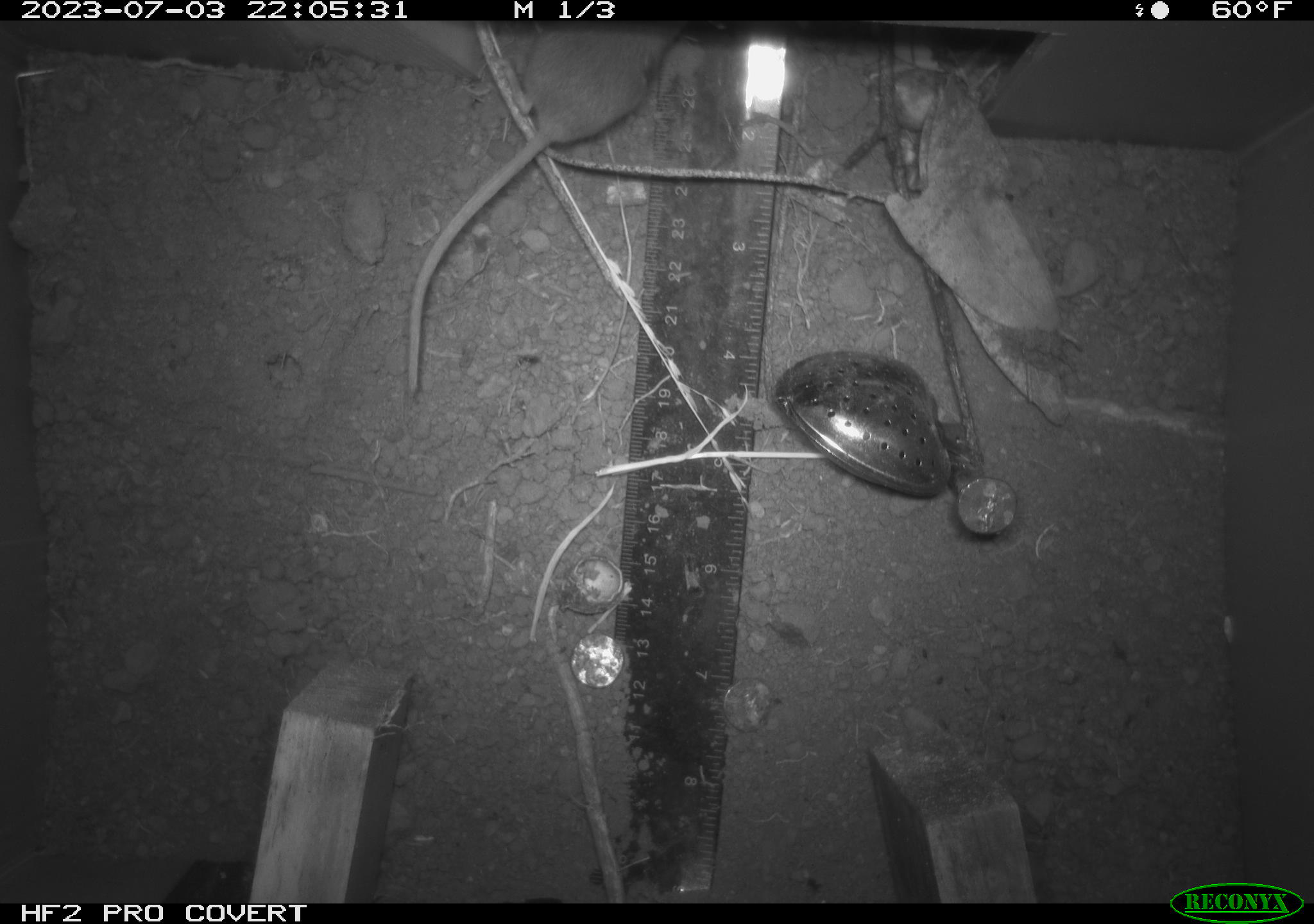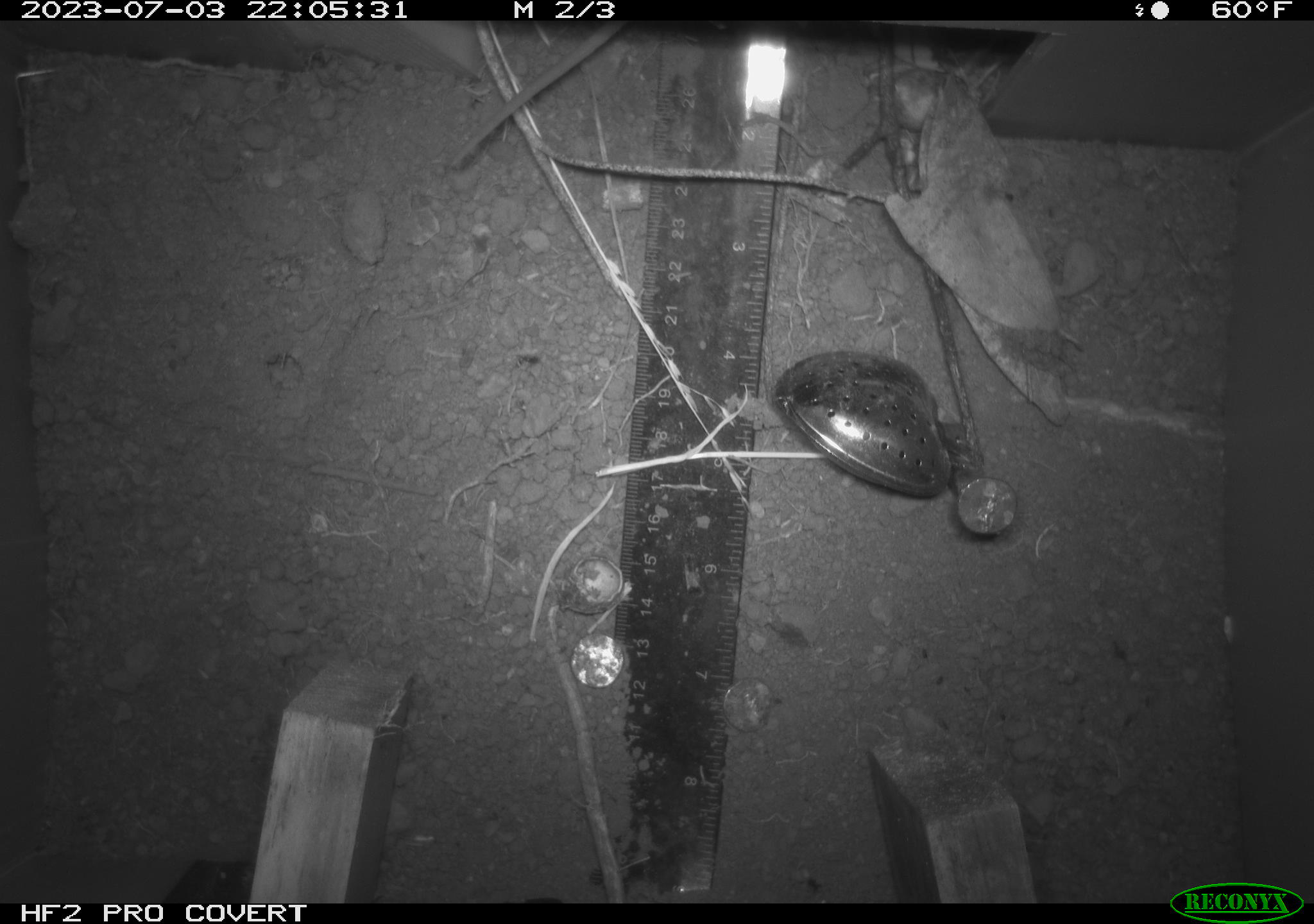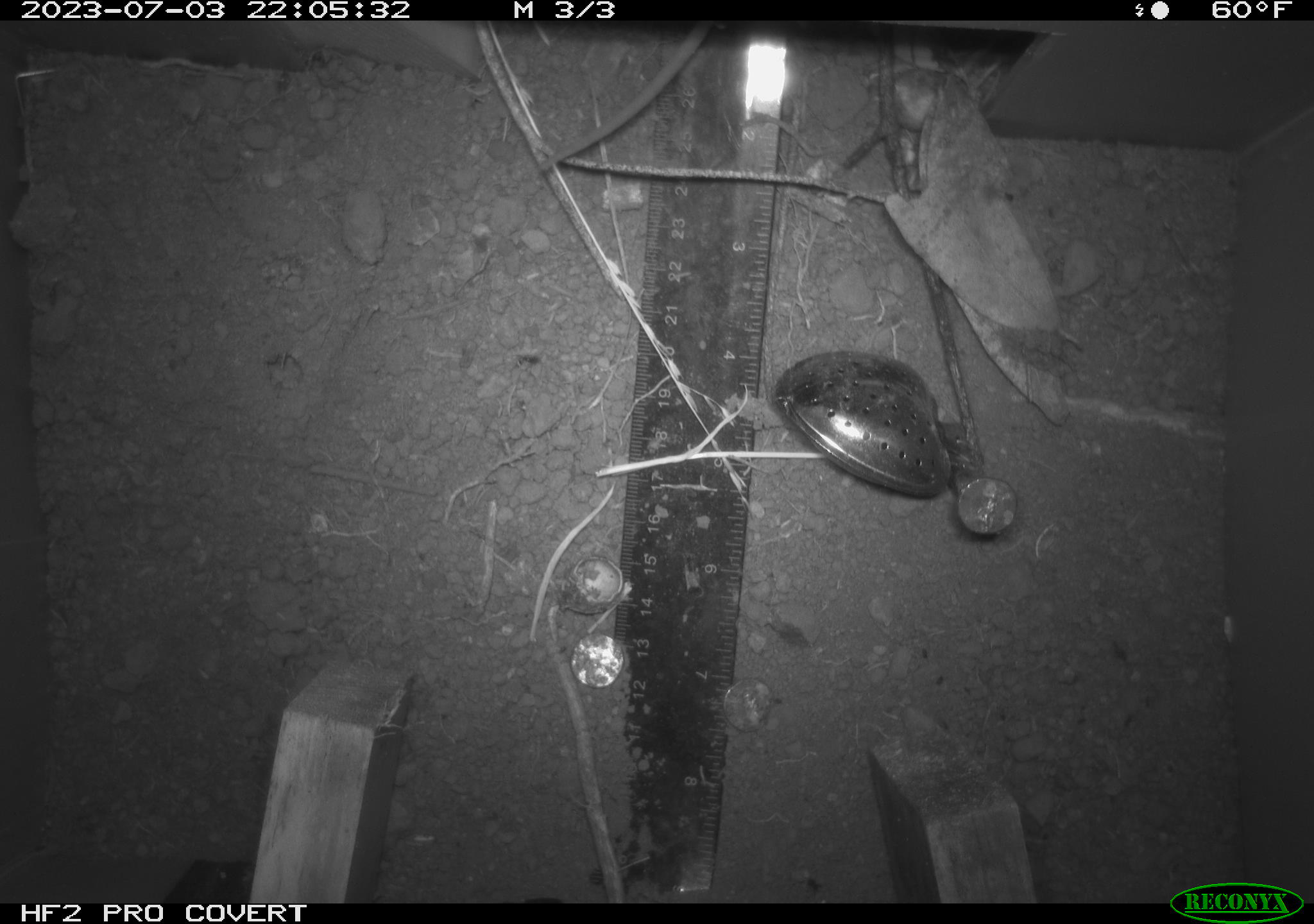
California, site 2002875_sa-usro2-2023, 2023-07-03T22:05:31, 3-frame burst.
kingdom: Animalia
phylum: Chordata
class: Mammalia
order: Rodentia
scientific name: Rodentia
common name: mouse species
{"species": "mouse species (Rodentia)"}